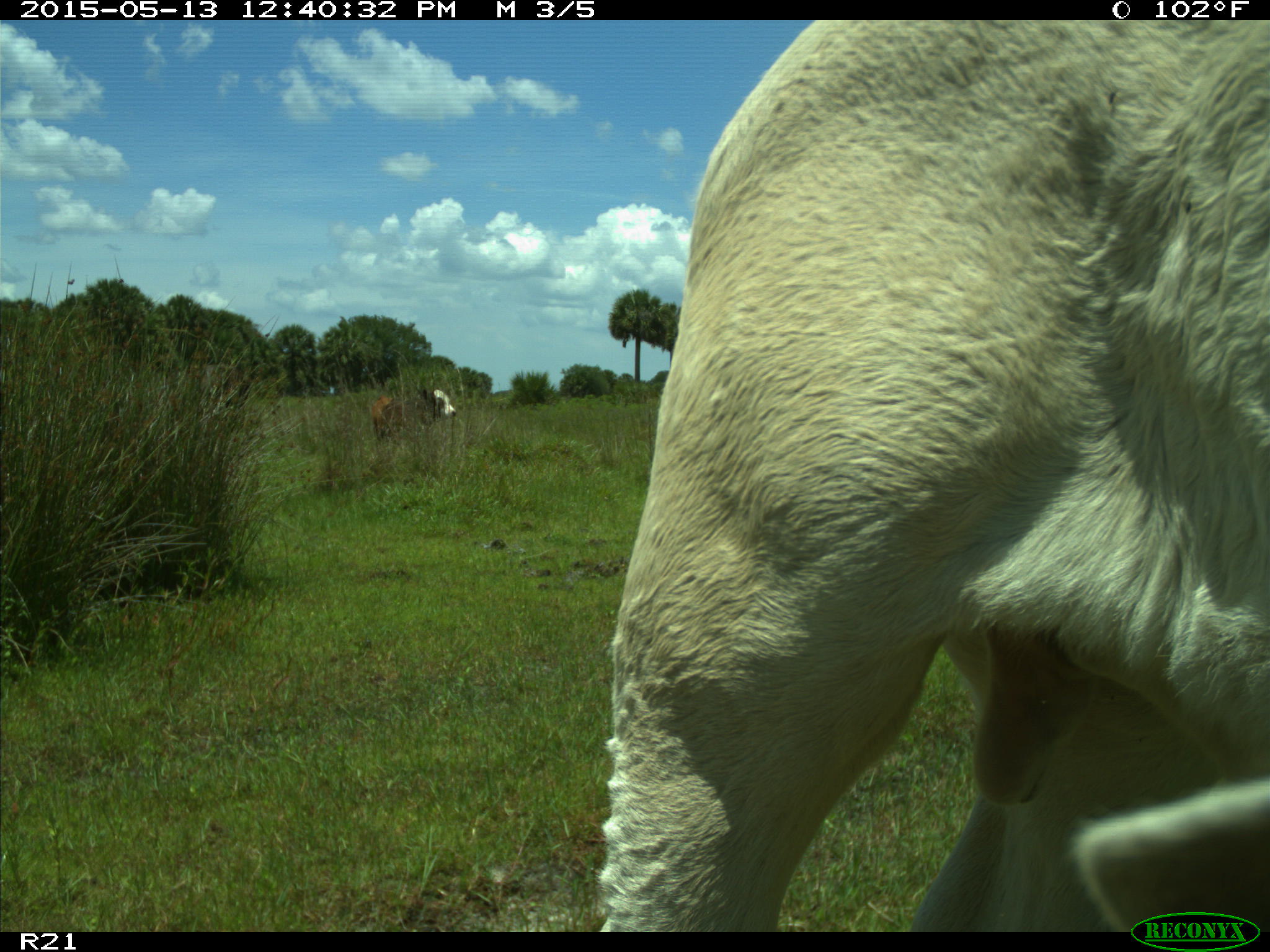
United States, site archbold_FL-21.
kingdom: Animalia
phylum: Chordata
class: Mammalia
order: Artiodactyla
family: Bovidae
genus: Bos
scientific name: Bos taurus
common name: domestic cow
Bos taurus (domestic cow).